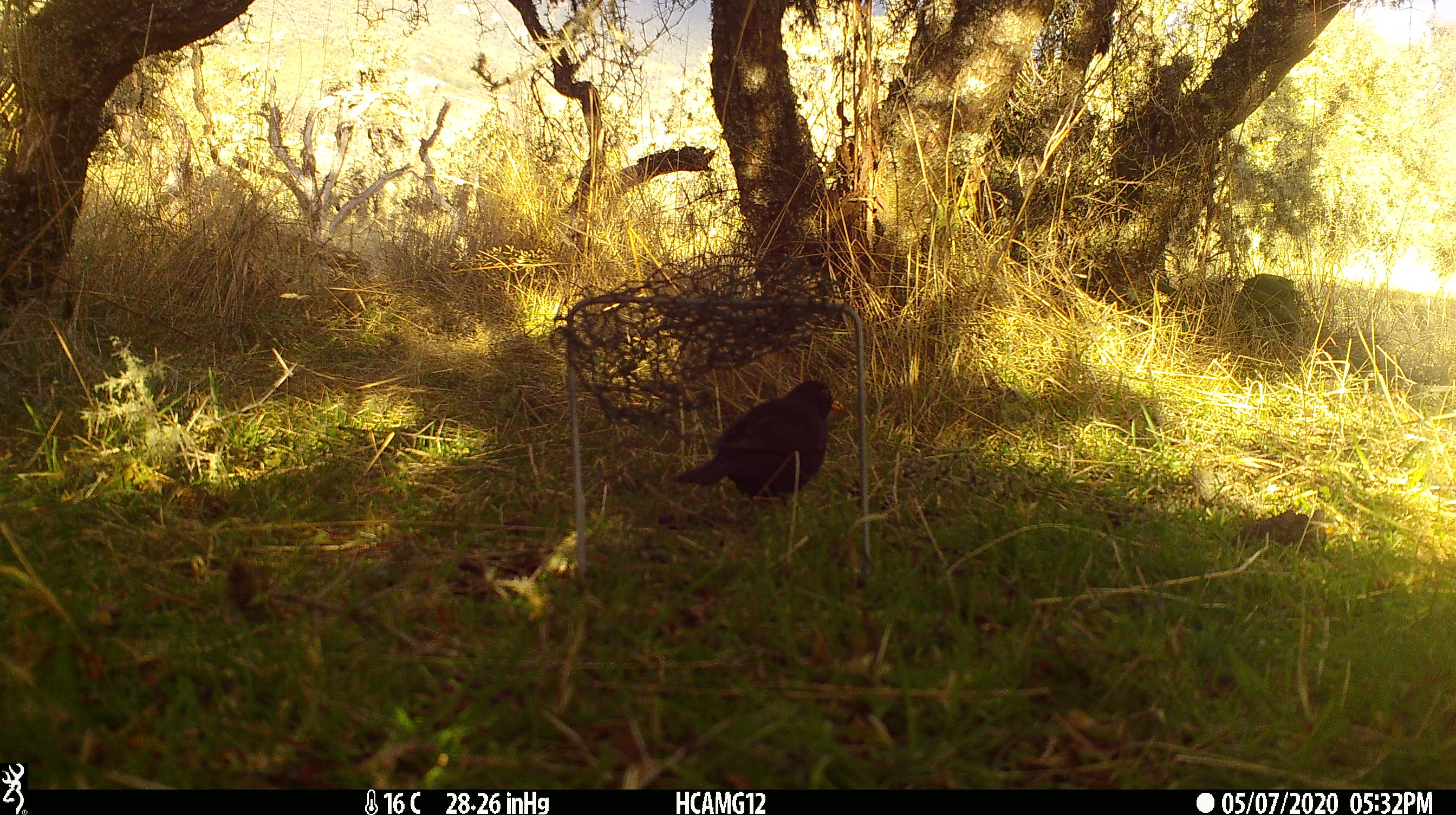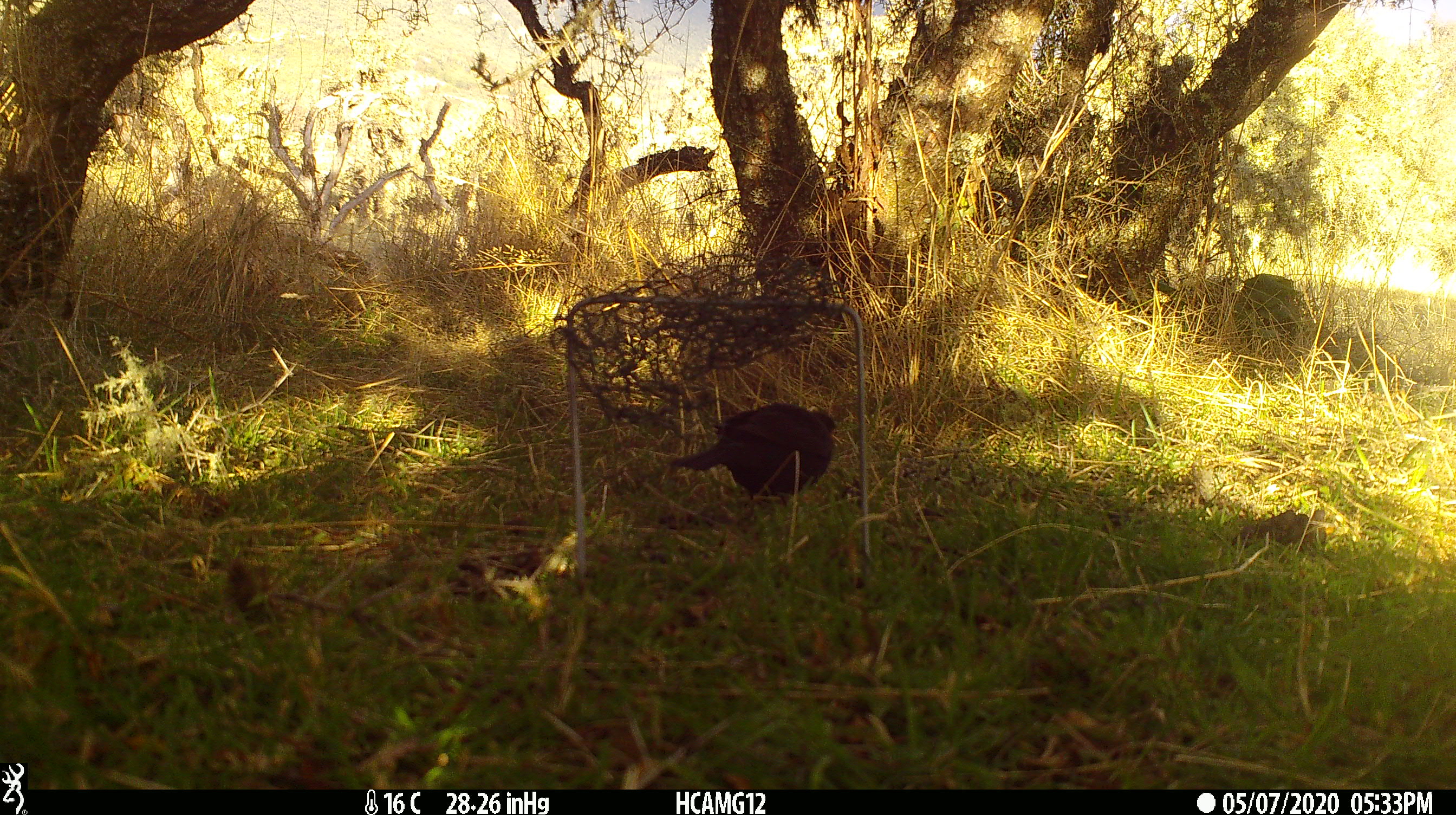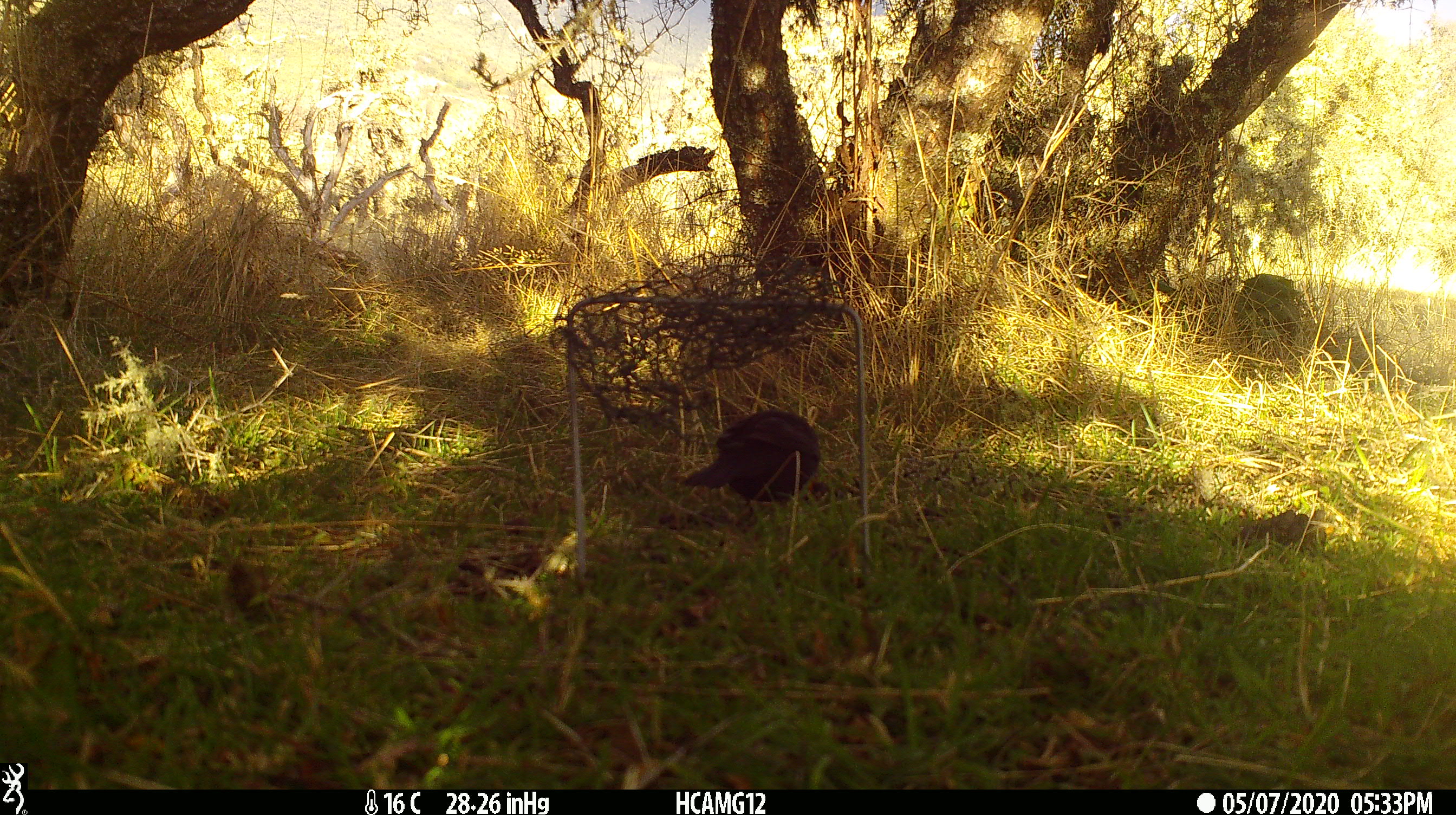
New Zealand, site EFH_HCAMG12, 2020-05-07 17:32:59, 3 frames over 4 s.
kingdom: Animalia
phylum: Chordata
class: Aves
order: Passeriformes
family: Turdidae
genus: Turdus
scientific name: Turdus merula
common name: eurasian blackbird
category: blackbird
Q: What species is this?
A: Blackbird (eurasian blackbird) (Turdus merula).